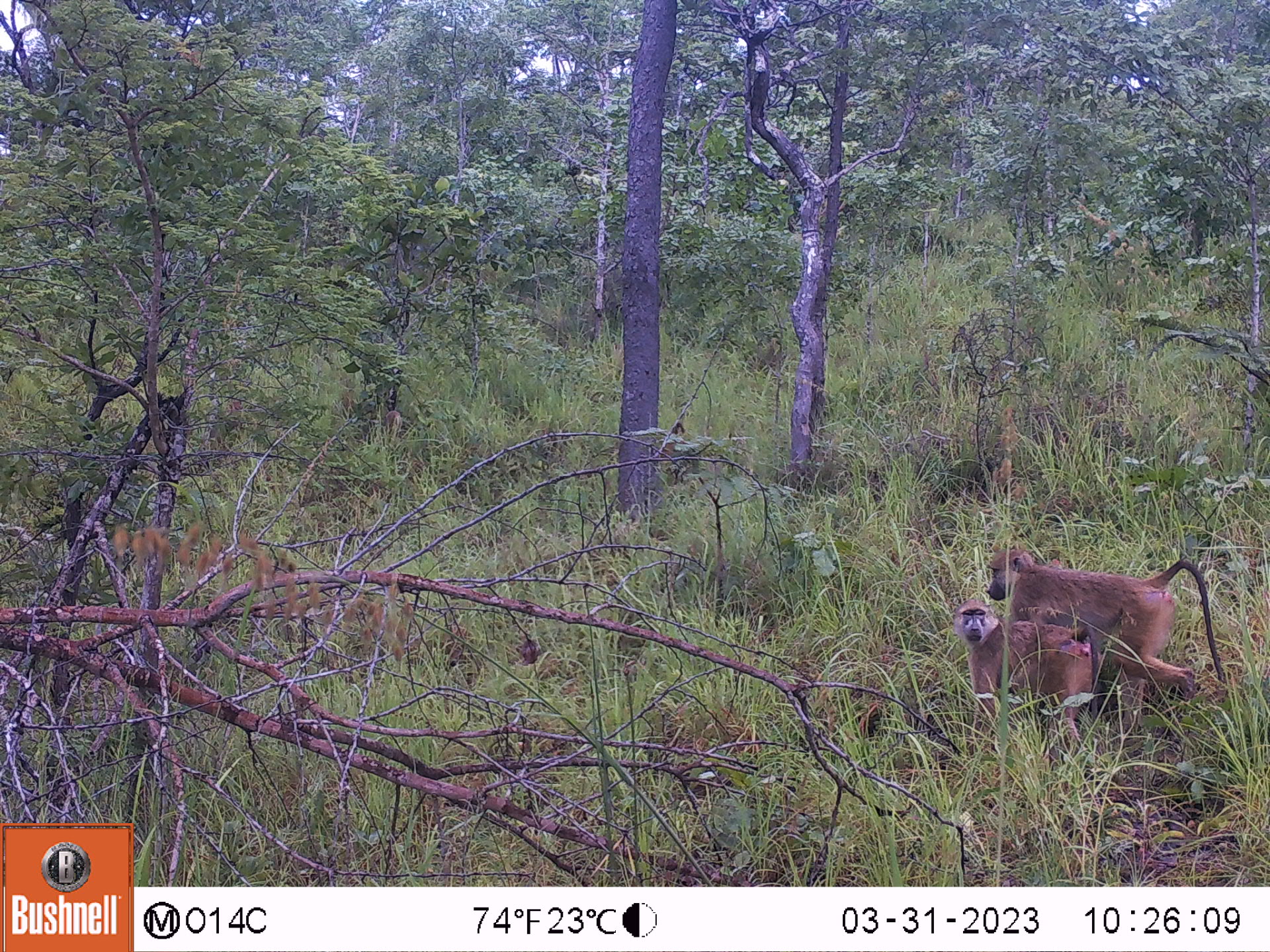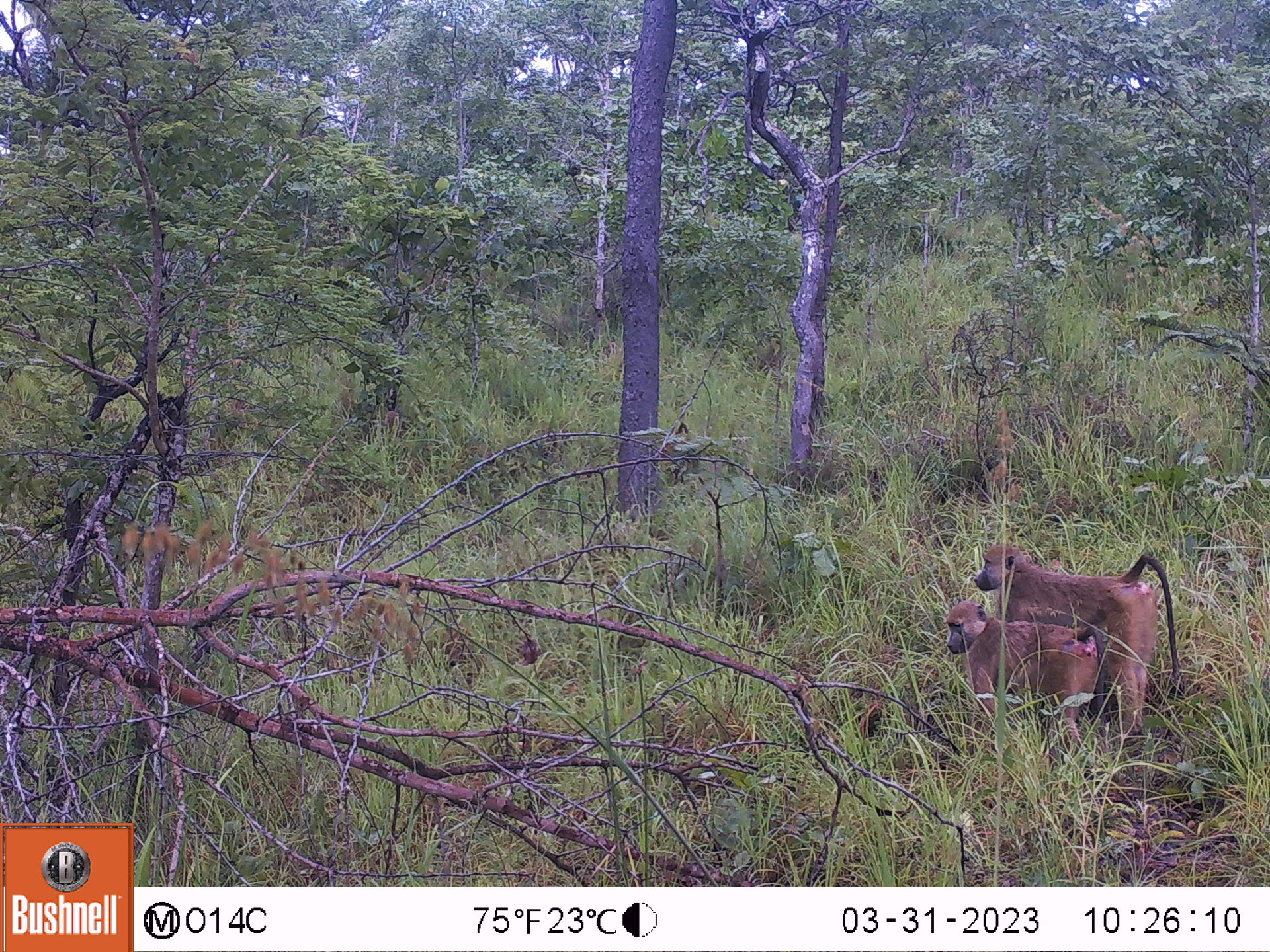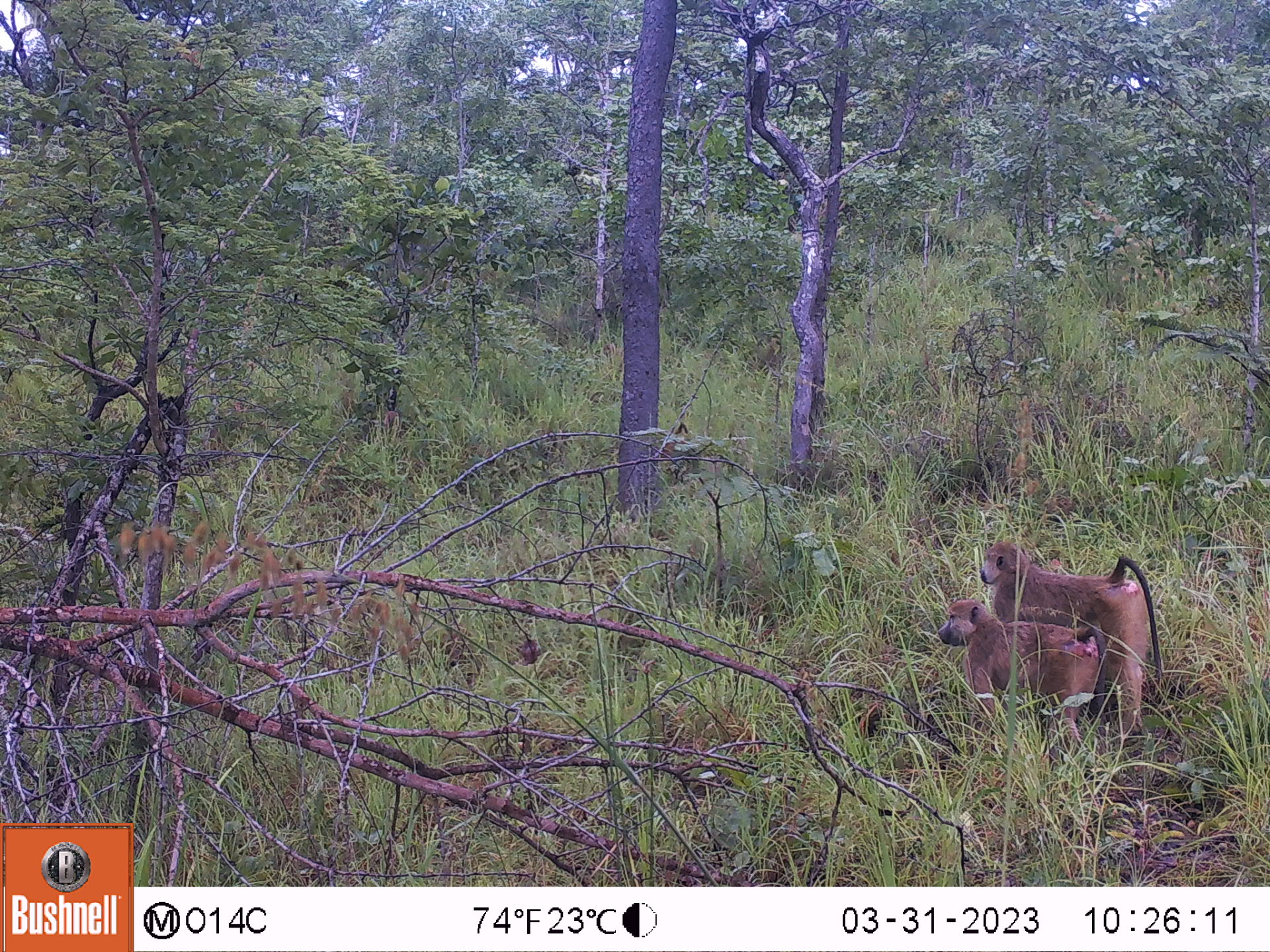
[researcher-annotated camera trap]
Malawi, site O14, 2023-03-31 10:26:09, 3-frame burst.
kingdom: Animalia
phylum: Chordata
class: Mammalia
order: Primates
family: Cercopithecidae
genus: Papio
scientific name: Papio cynocephalus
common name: yellow baboon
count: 2